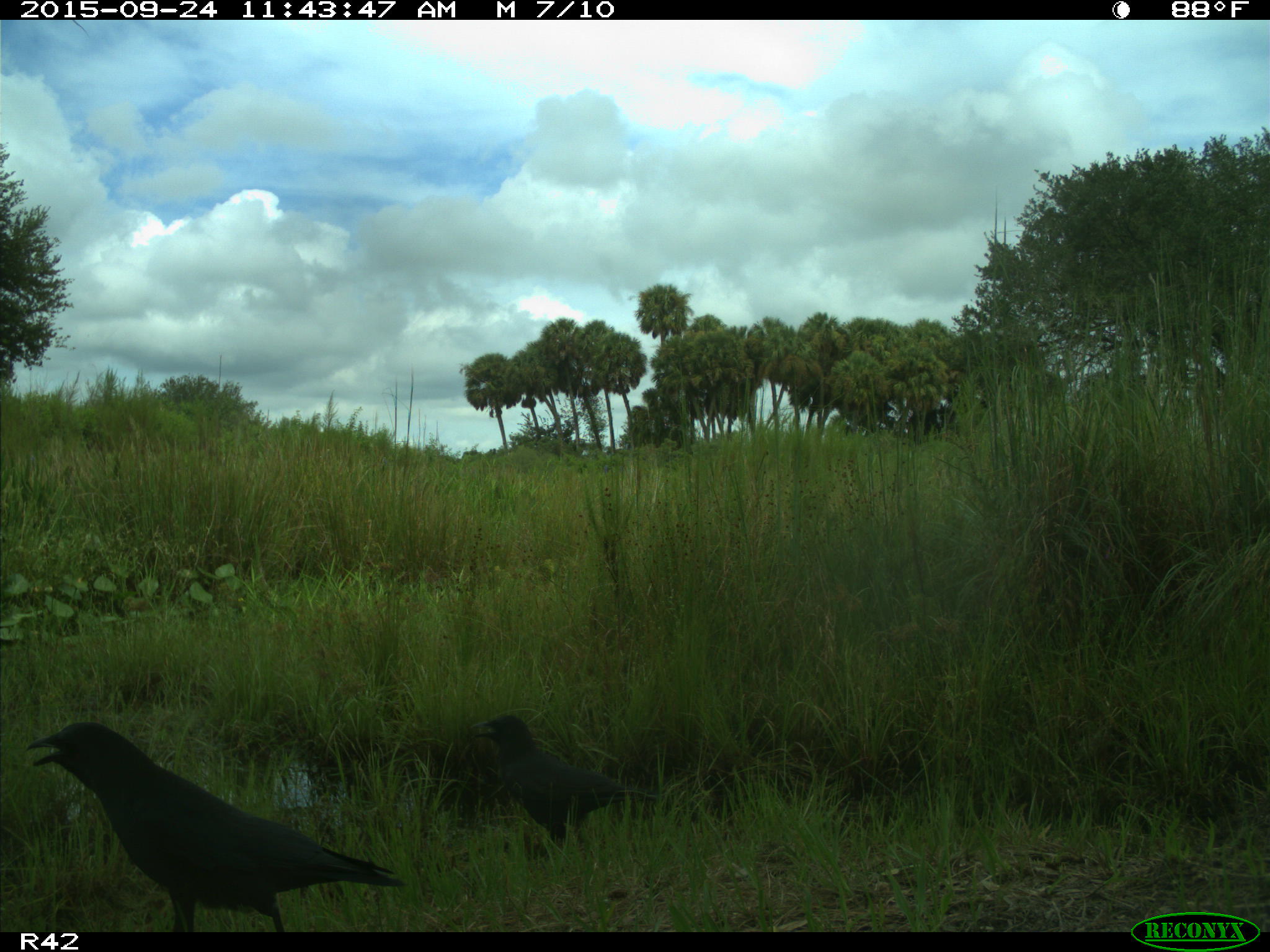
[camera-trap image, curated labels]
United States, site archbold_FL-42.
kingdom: Animalia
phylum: Chordata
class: Aves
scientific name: Aves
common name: birds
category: unidentified bird